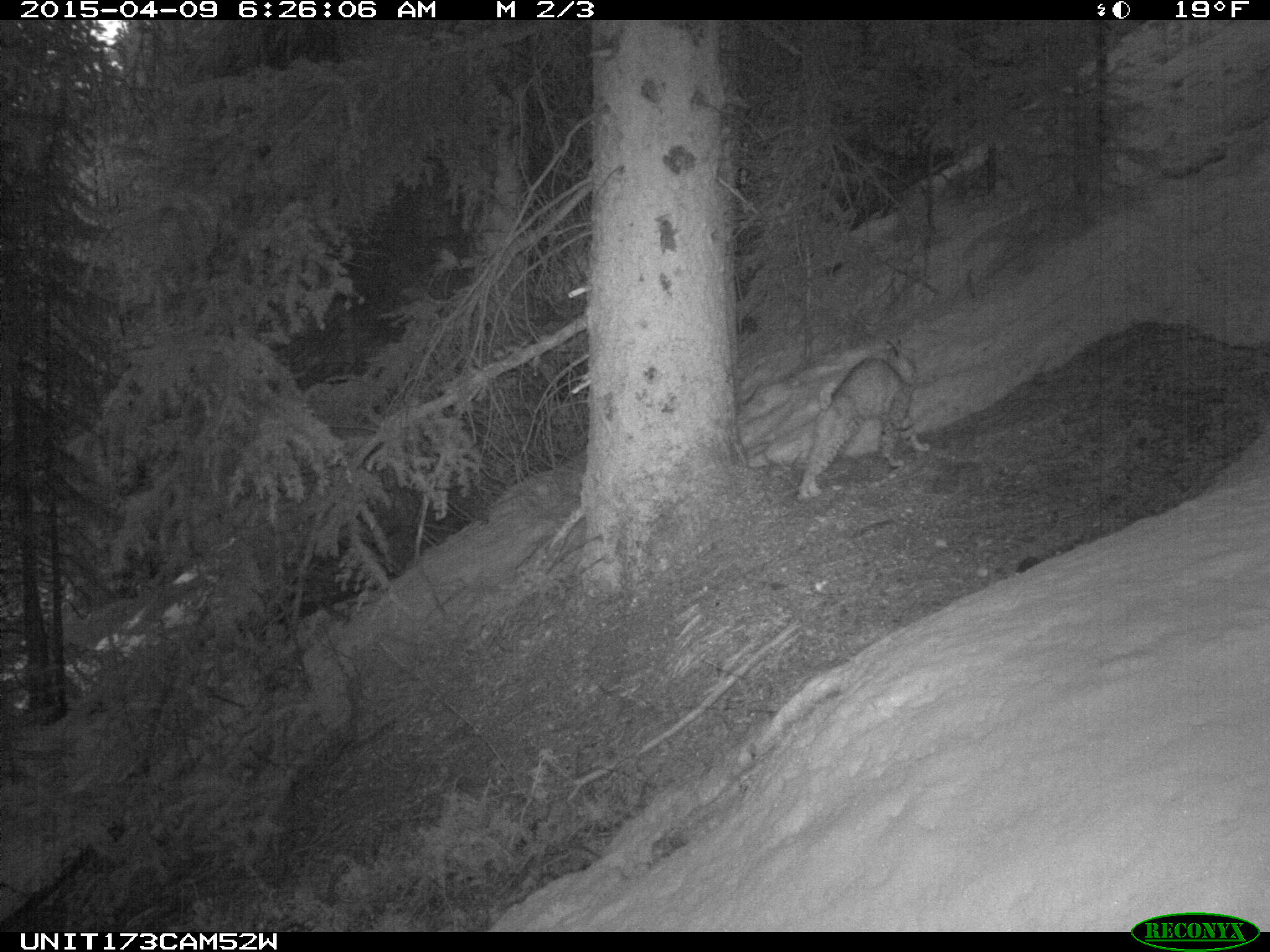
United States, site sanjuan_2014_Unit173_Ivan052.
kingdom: Animalia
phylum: Chordata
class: Mammalia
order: Carnivora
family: Felidae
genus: Lynx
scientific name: Lynx rufus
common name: bobcat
Lynx rufus (bobcat).